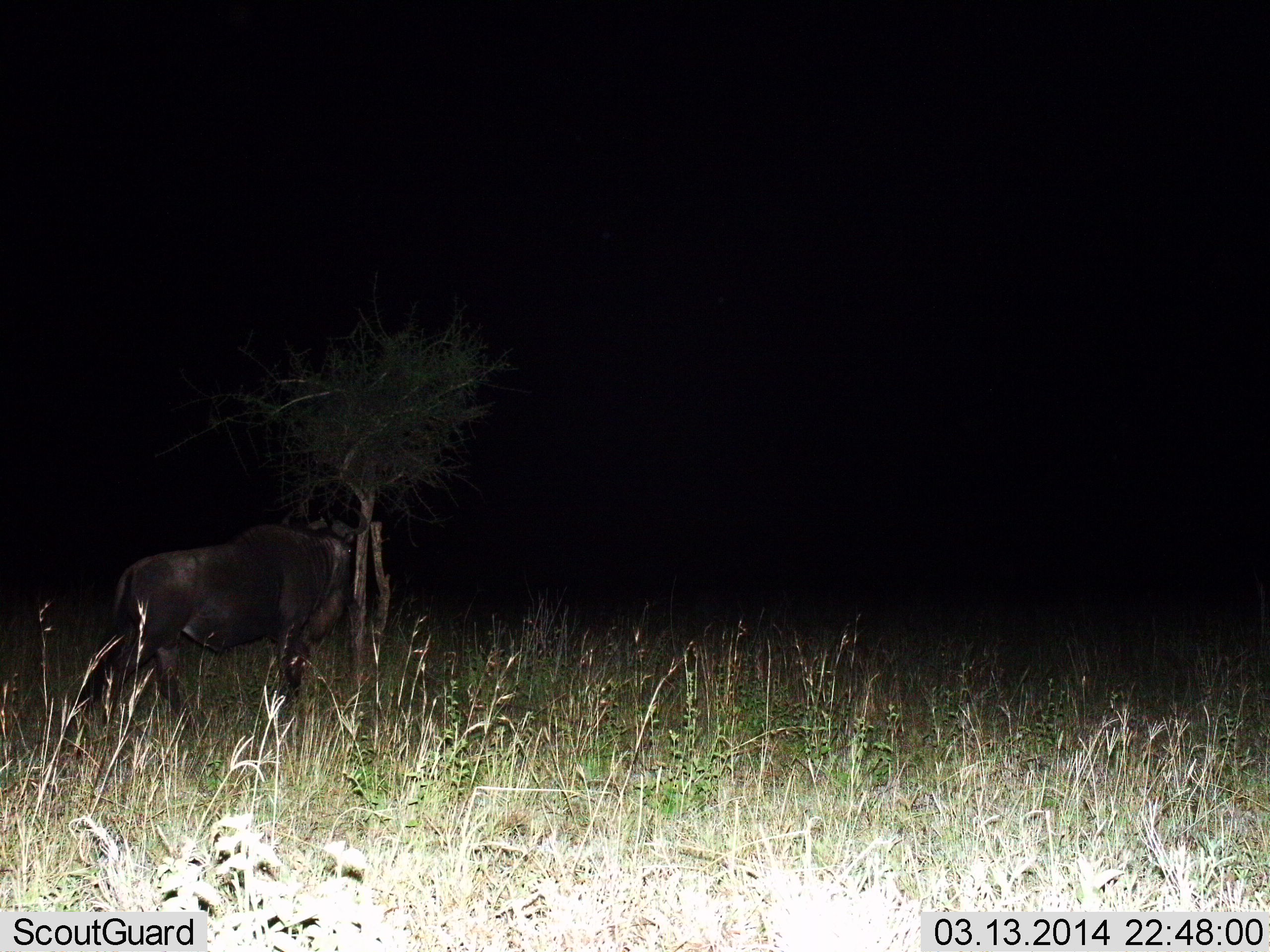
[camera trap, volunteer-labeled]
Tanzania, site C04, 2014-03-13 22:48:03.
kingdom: Animalia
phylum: Chordata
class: Mammalia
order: Artiodactyla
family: Bovidae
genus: Connochaetes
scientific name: Connochaetes taurinus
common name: blue wildebeest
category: wildebeest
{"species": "wildebeest (blue wildebeest) (Connochaetes taurinus)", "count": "1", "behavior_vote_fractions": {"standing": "100%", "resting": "0%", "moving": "0%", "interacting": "0%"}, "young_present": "0%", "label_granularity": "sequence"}